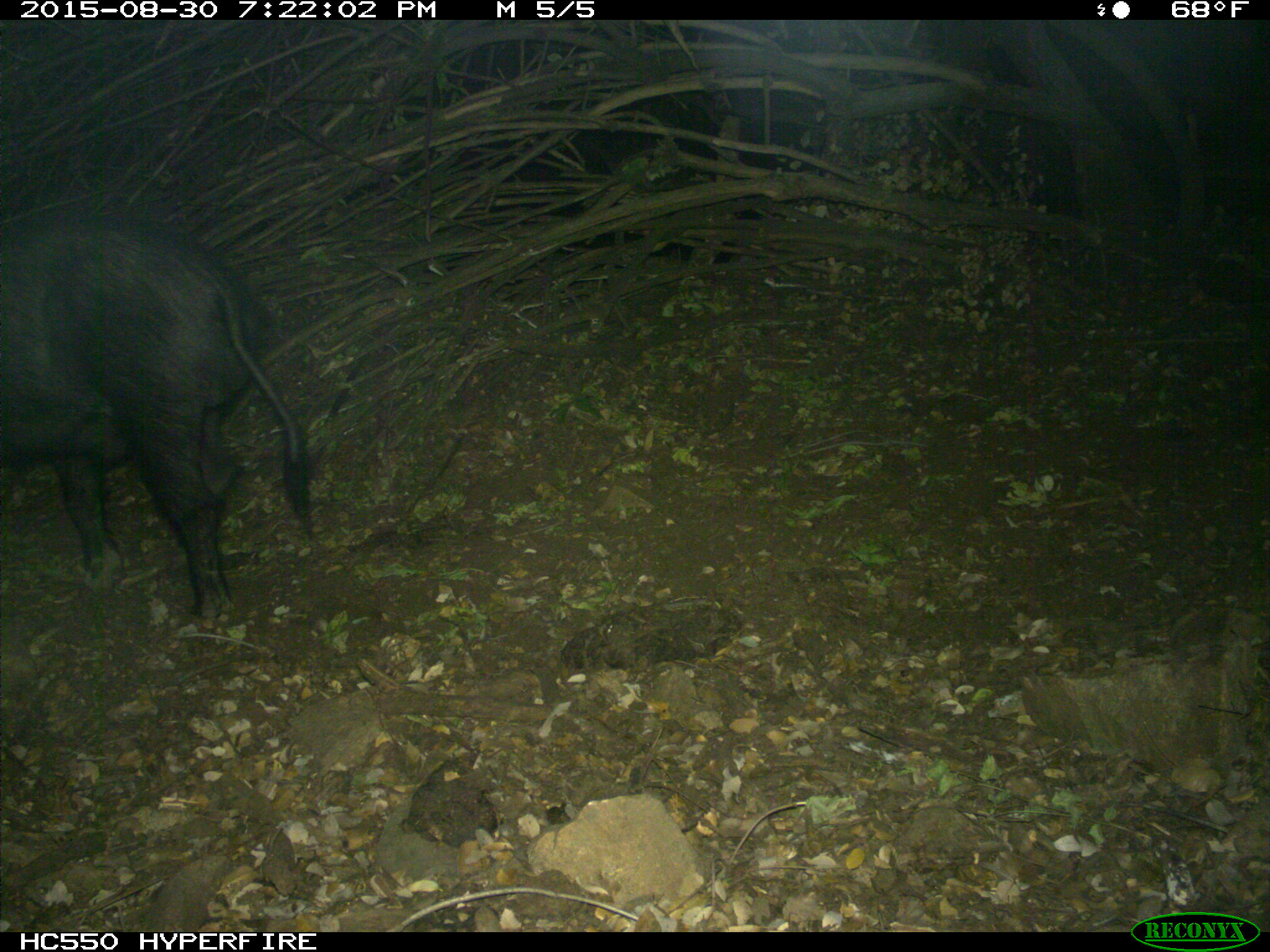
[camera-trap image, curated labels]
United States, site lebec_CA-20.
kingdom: Animalia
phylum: Chordata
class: Mammalia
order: Artiodactyla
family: Suidae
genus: Sus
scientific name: Sus scrofa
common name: wild boar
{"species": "Sus scrofa (wild boar)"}